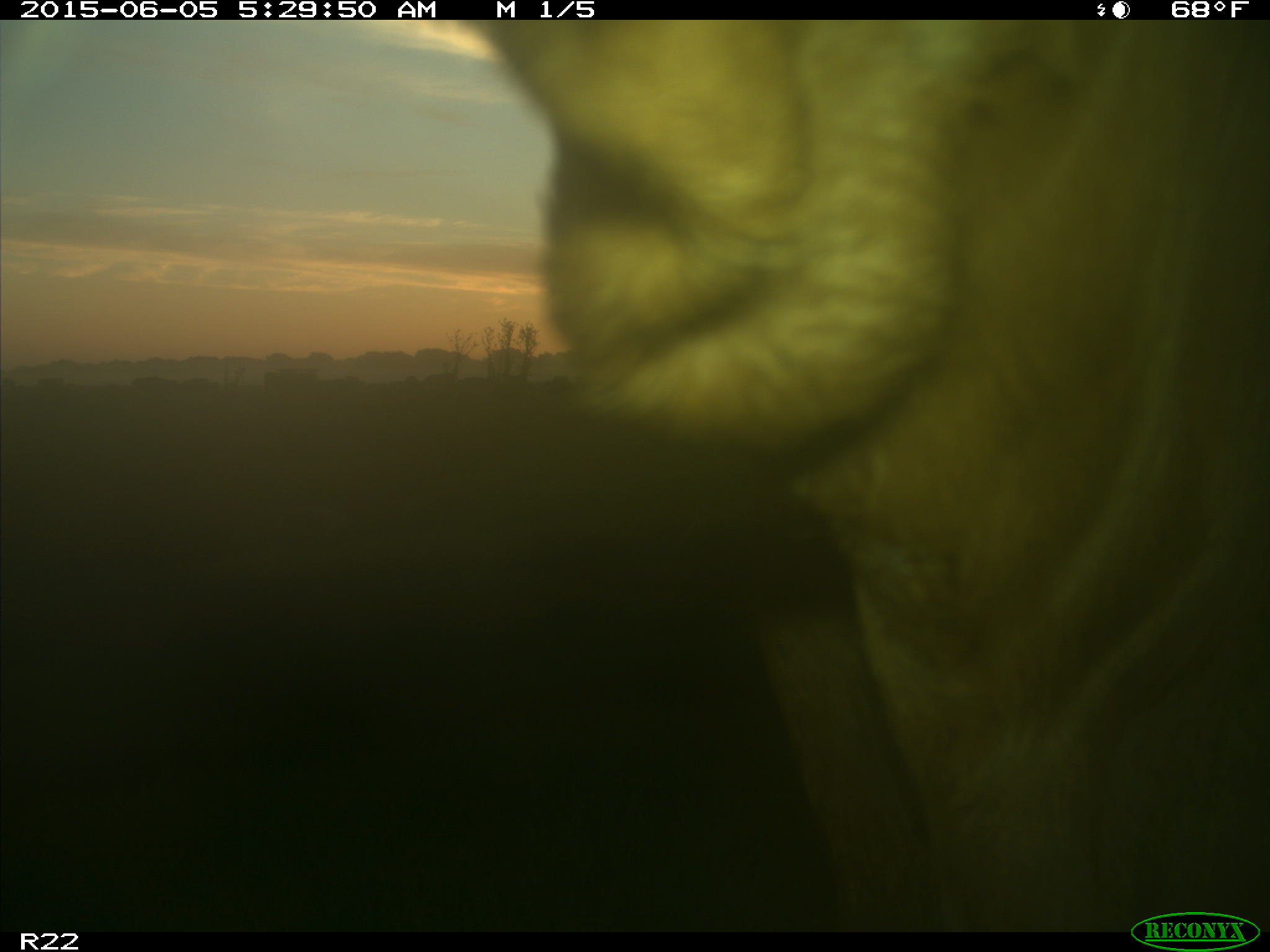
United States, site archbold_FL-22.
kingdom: Animalia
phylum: Chordata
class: Mammalia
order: Artiodactyla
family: Bovidae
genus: Bos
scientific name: Bos taurus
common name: domestic cow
Bos taurus (domestic cow).